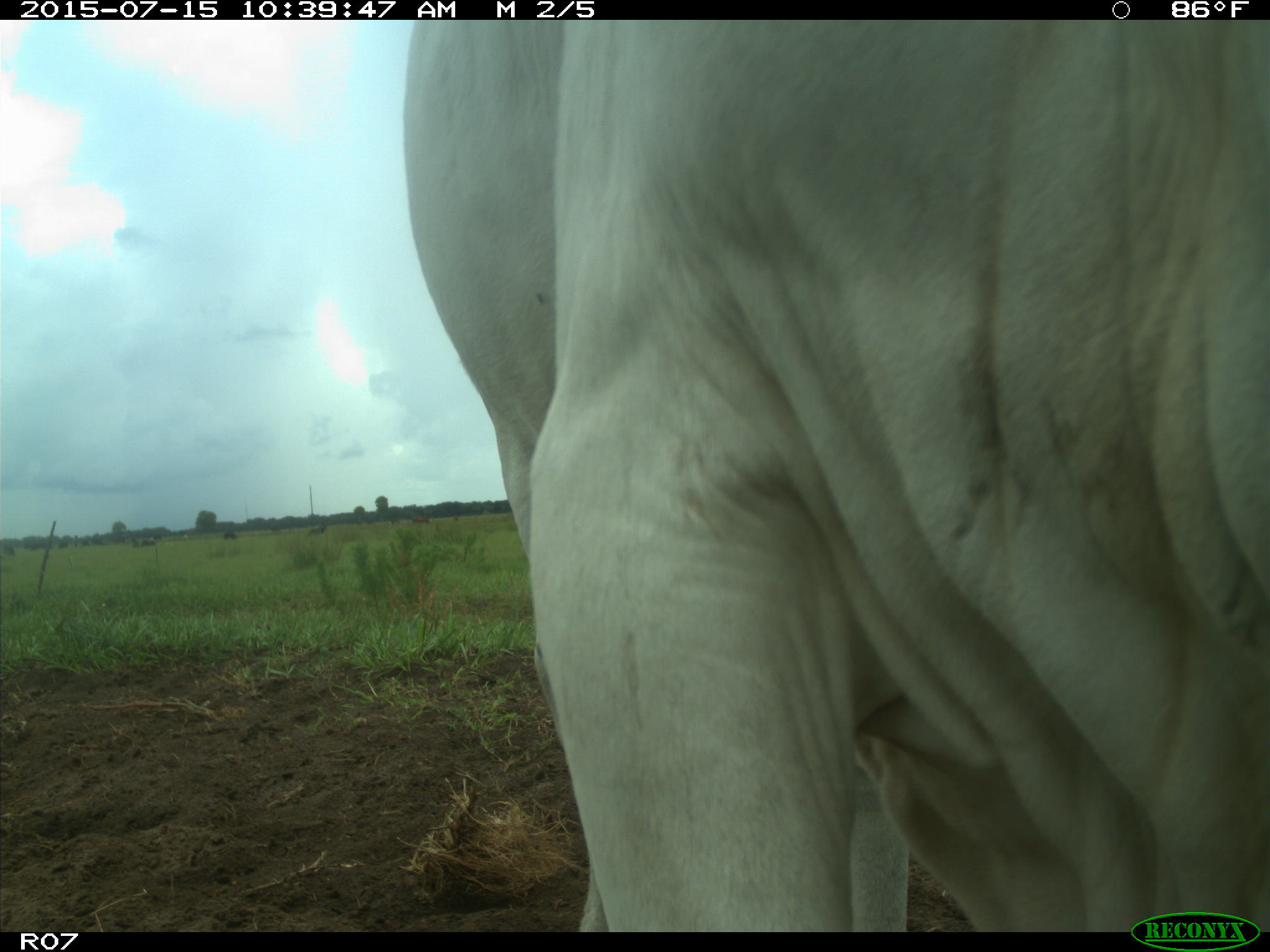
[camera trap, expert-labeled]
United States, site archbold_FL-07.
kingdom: Animalia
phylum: Chordata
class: Mammalia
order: Artiodactyla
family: Bovidae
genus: Bos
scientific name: Bos taurus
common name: domestic cow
Bos taurus (domestic cow).